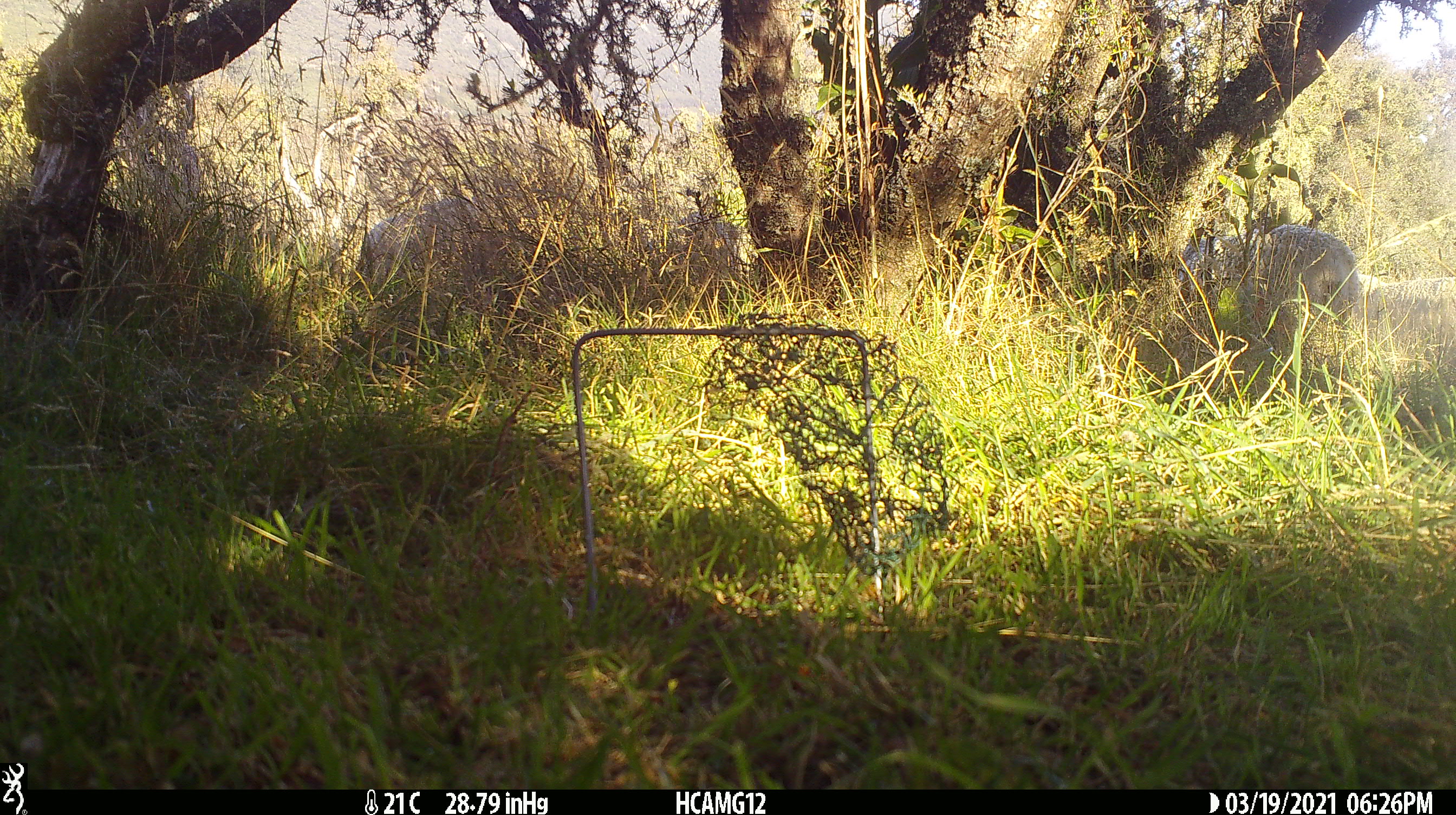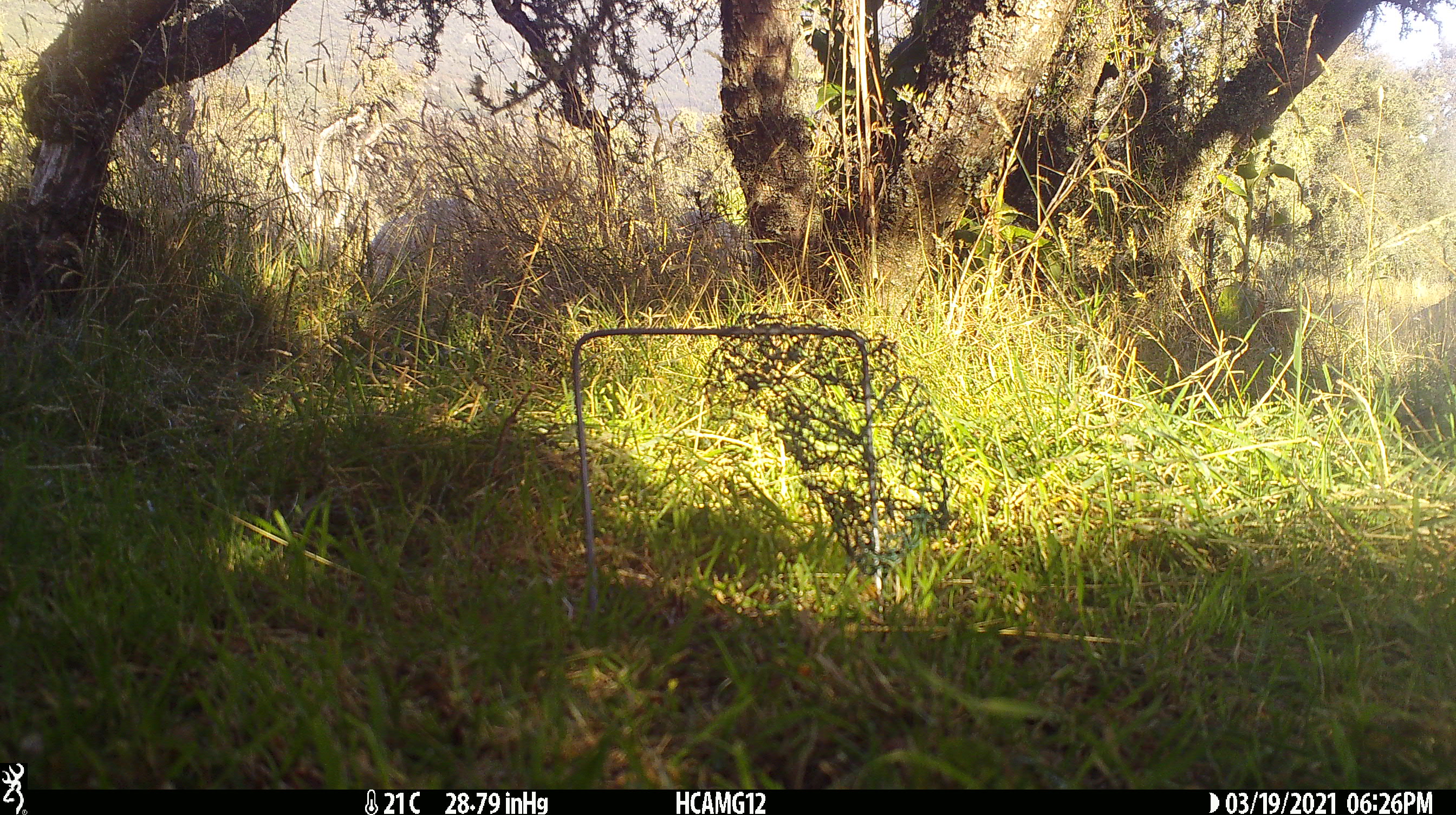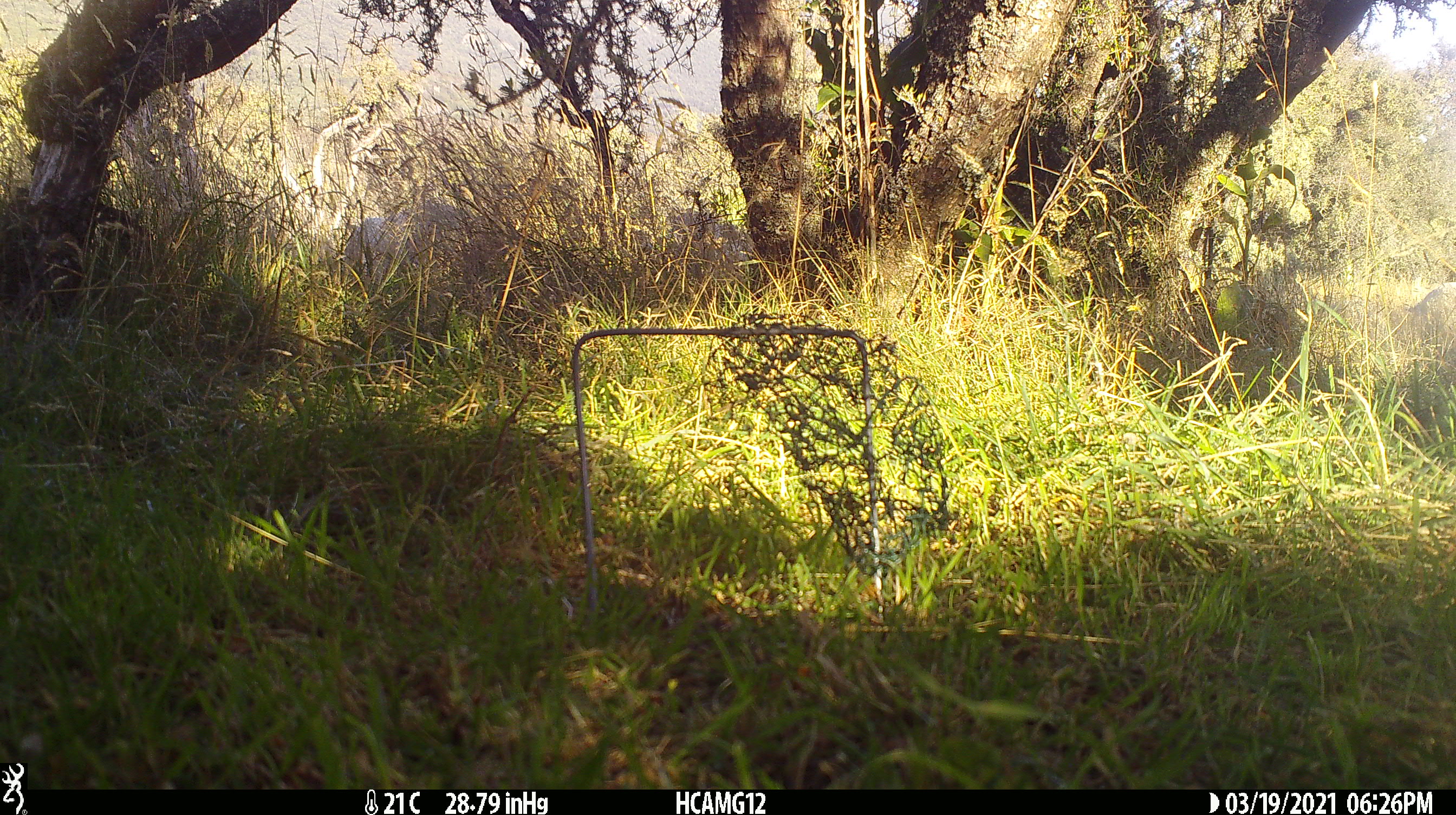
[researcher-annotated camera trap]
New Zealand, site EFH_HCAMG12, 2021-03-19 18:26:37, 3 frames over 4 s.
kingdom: Animalia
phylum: Chordata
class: Mammalia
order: Artiodactyla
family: Bovidae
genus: Ovis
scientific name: Ovis aries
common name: domestic sheep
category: sheep